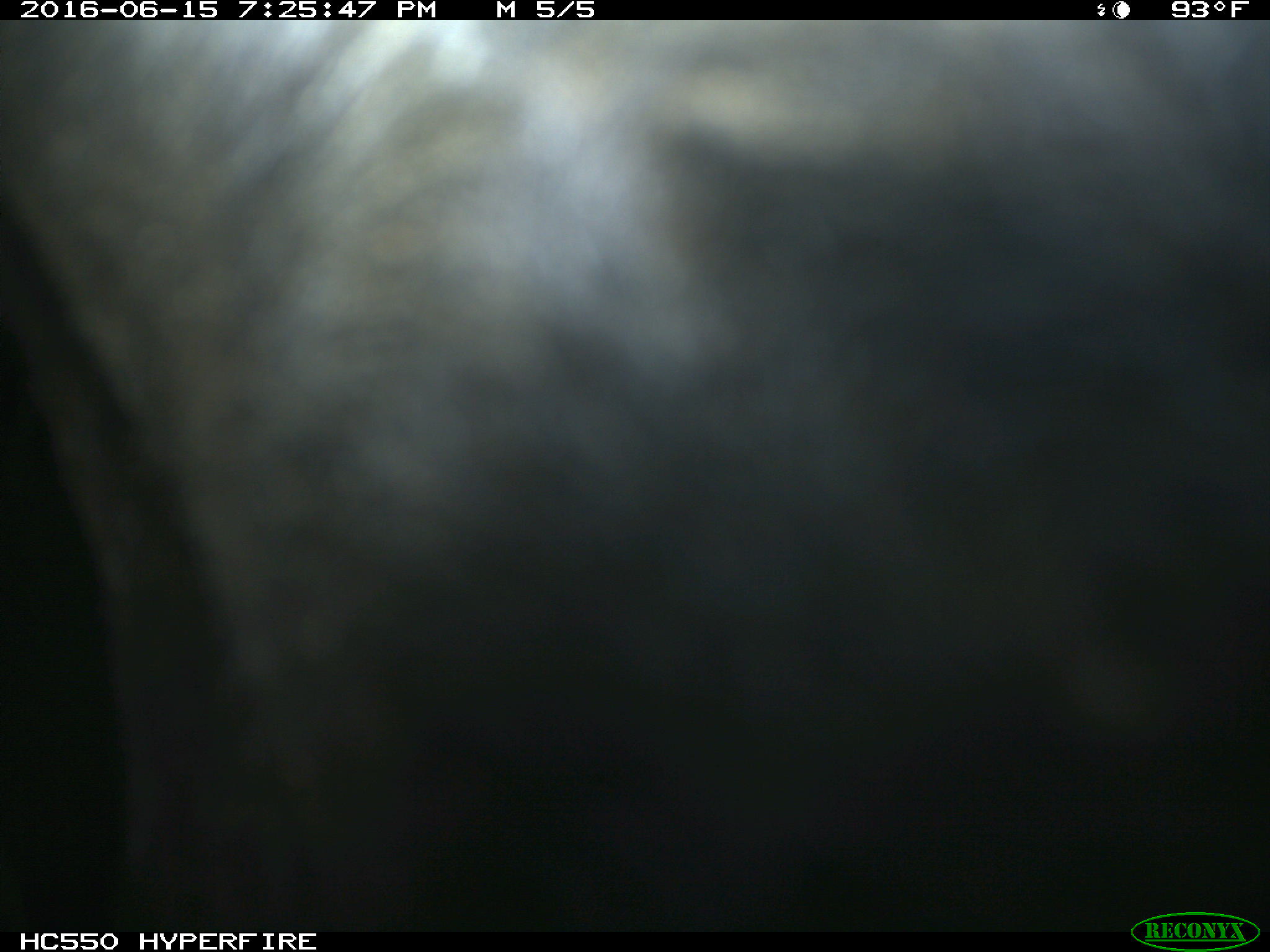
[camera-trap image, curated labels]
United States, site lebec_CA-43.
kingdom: Animalia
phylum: Chordata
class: Mammalia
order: Artiodactyla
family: Bovidae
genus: Bos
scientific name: Bos taurus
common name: domestic cow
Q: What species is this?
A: Bos taurus (domestic cow).